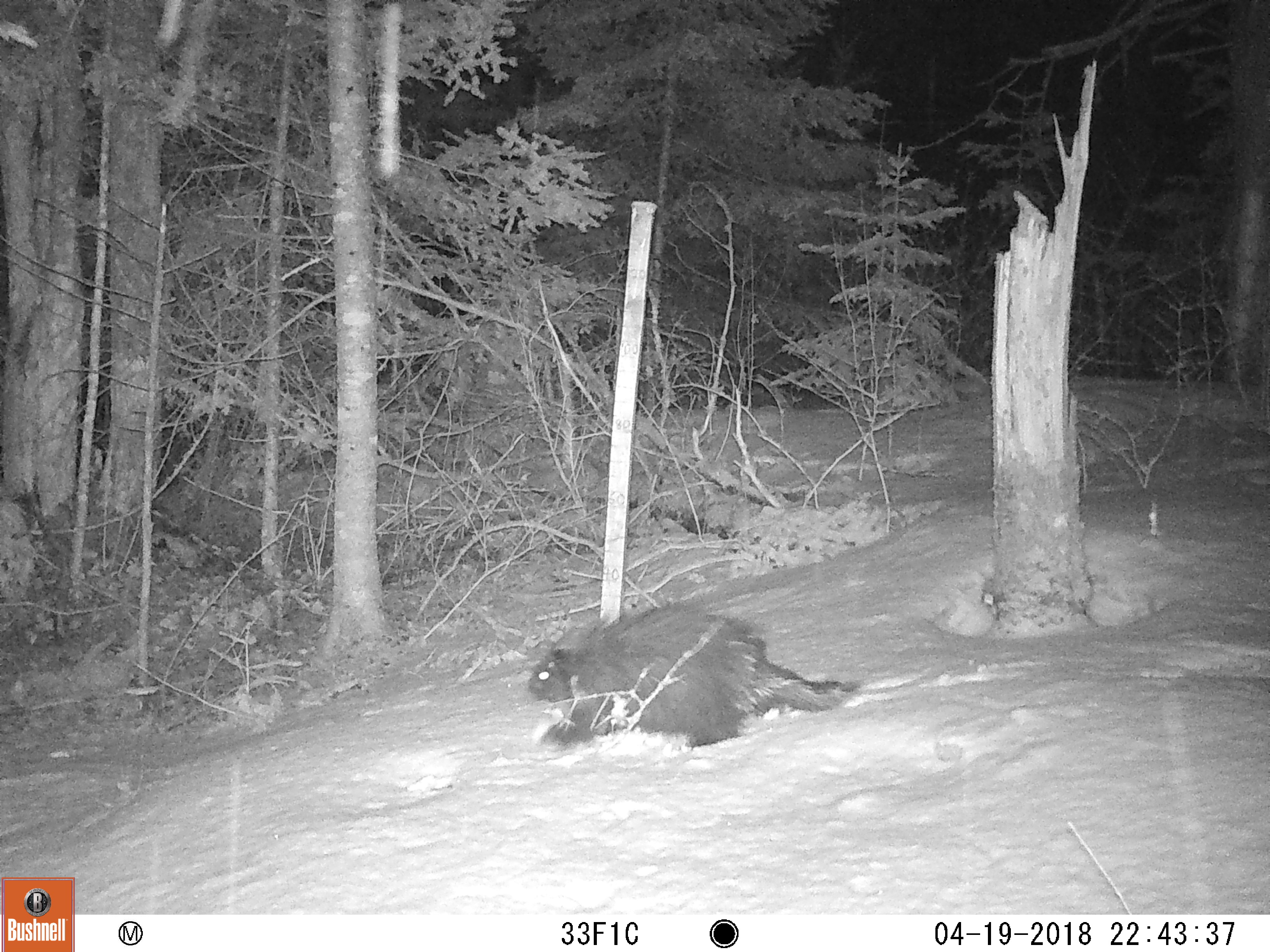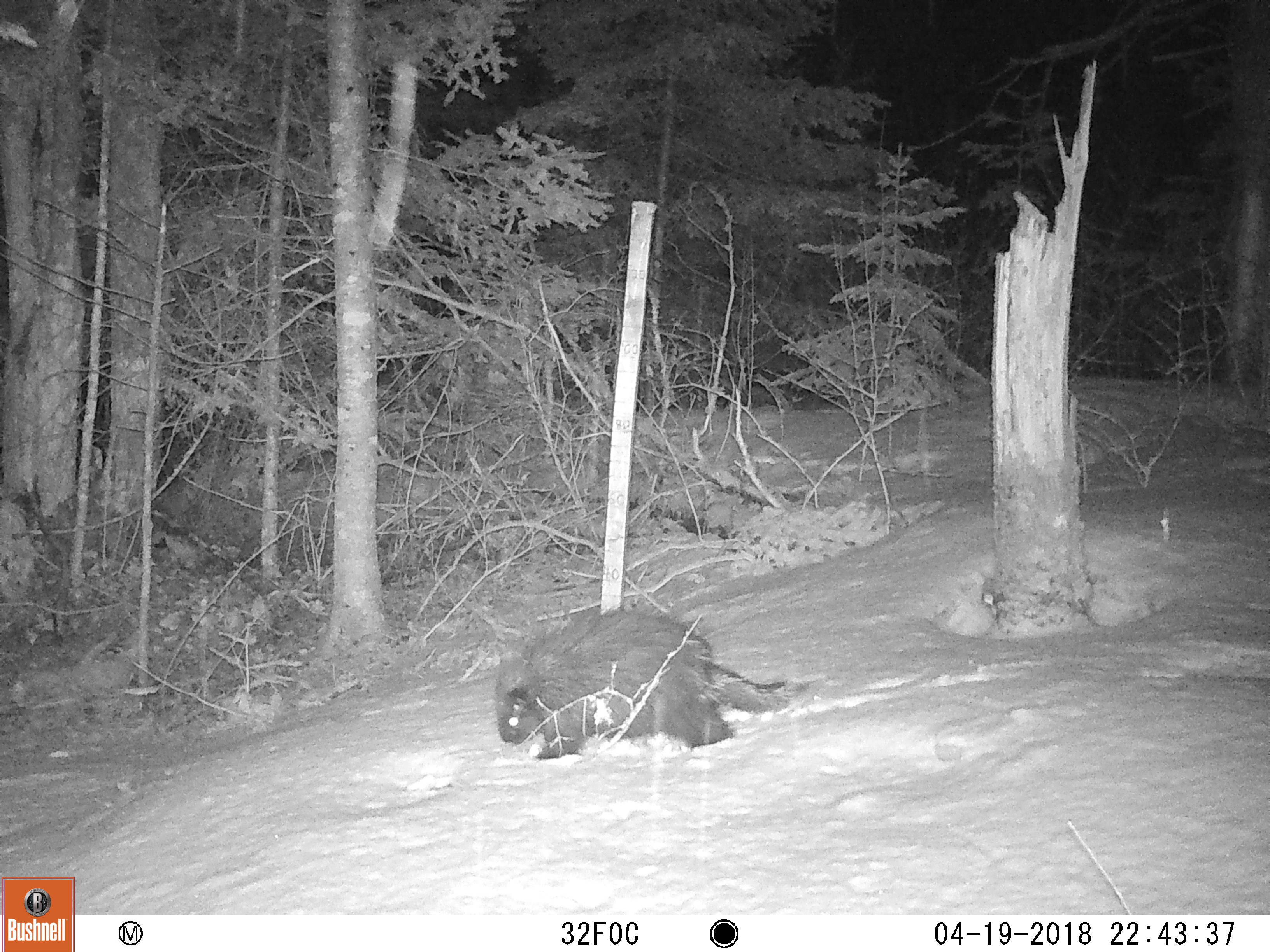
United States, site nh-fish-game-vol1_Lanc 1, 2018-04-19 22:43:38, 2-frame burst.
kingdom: Animalia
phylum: Chordata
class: Mammalia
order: Rodentia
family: Erethizontidae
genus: Erethizon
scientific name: Erethizon dorsatum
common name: porcupine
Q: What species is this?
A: Porcupine (Erethizon dorsatum).